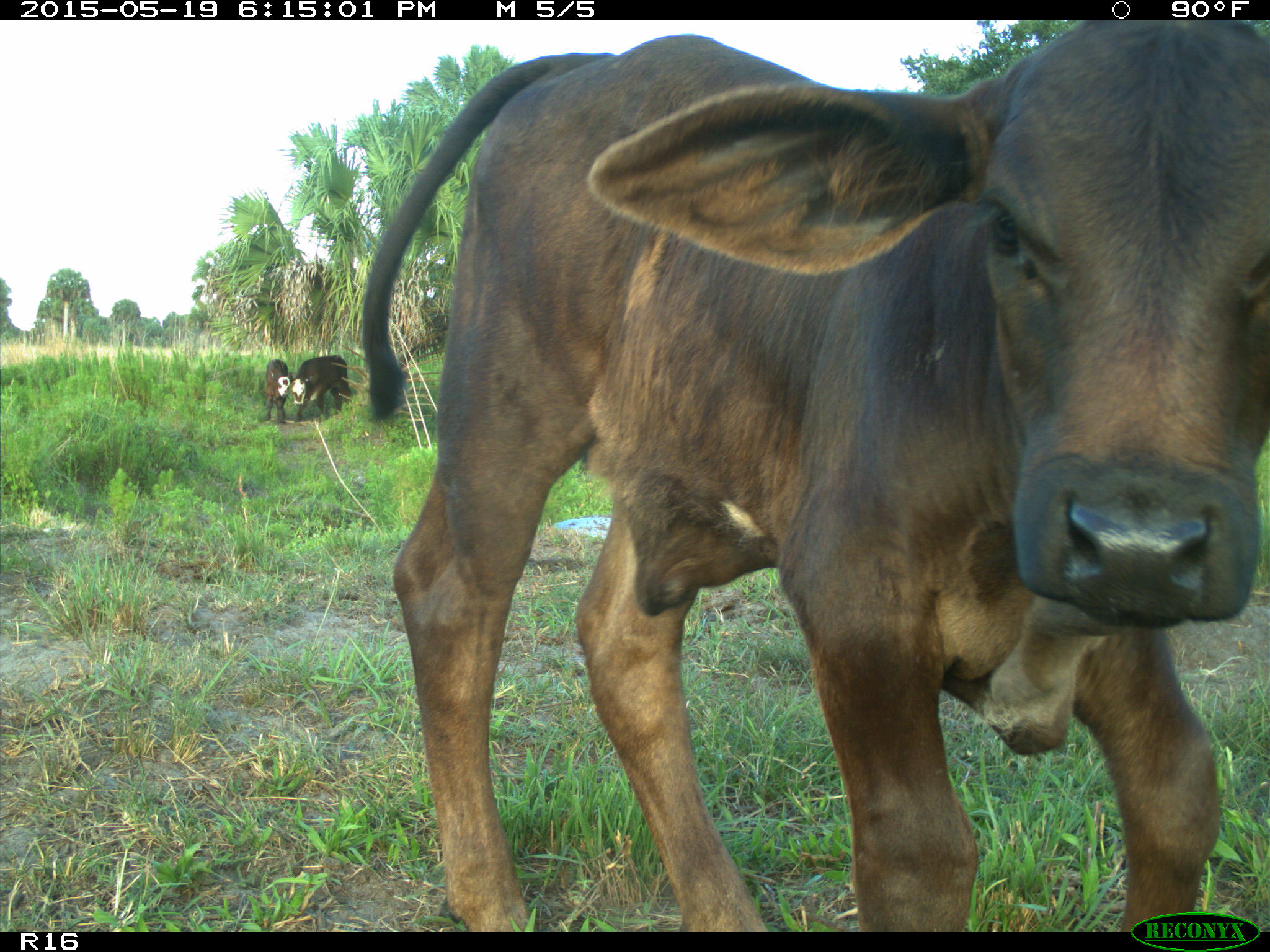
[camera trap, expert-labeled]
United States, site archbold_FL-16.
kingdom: Animalia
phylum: Chordata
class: Mammalia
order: Artiodactyla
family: Bovidae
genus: Bos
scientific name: Bos taurus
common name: domestic cow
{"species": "Bos taurus (domestic cow)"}